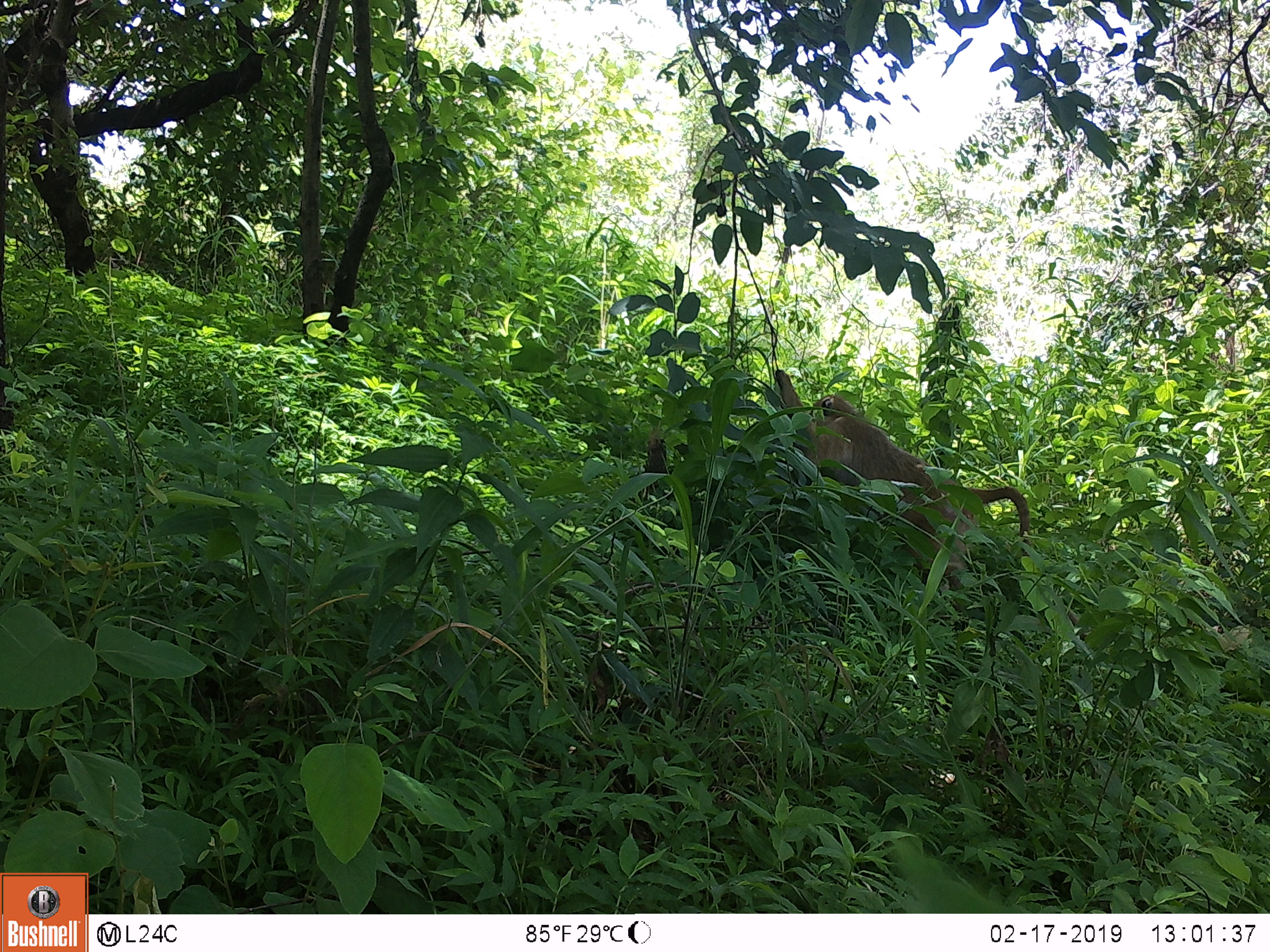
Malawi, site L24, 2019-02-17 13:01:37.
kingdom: Animalia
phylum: Chordata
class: Mammalia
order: Primates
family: Cercopithecidae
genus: Papio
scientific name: Papio cynocephalus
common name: yellow baboon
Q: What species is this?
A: Yellow baboon (Papio cynocephalus).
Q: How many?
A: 1.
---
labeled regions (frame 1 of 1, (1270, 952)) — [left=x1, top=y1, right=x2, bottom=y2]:
yellow baboon: [left=794, top=389, right=1045, bottom=633]